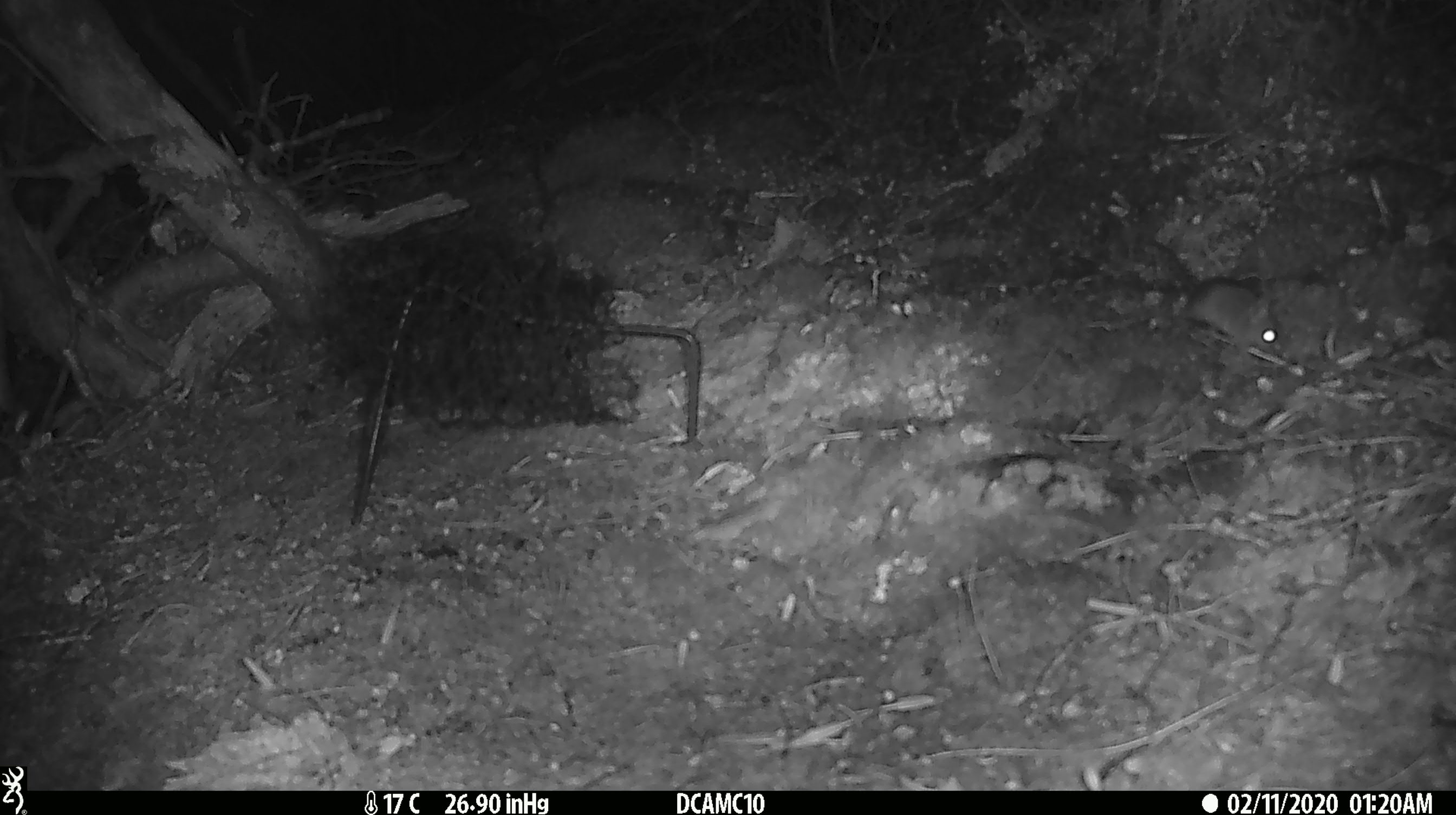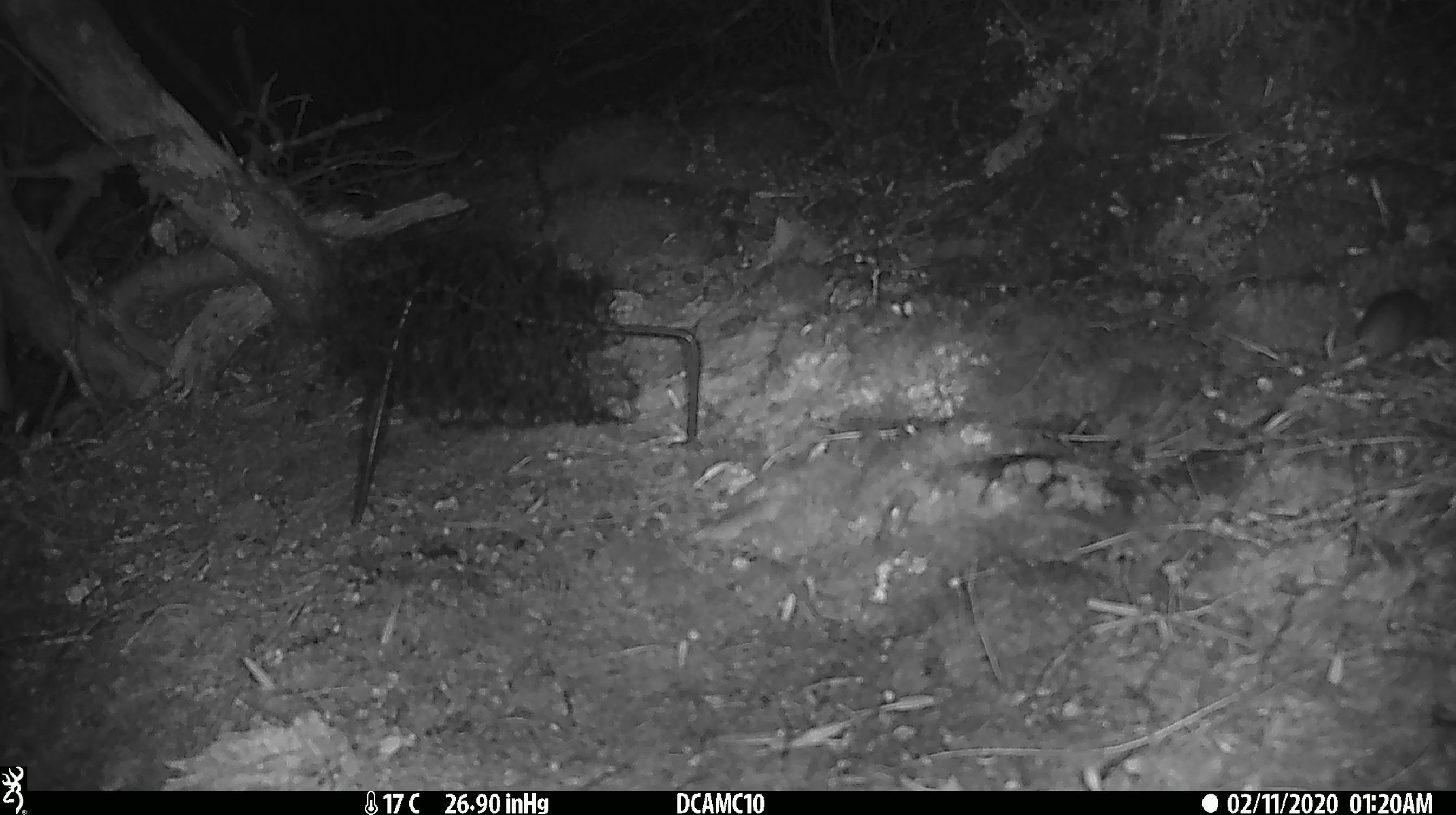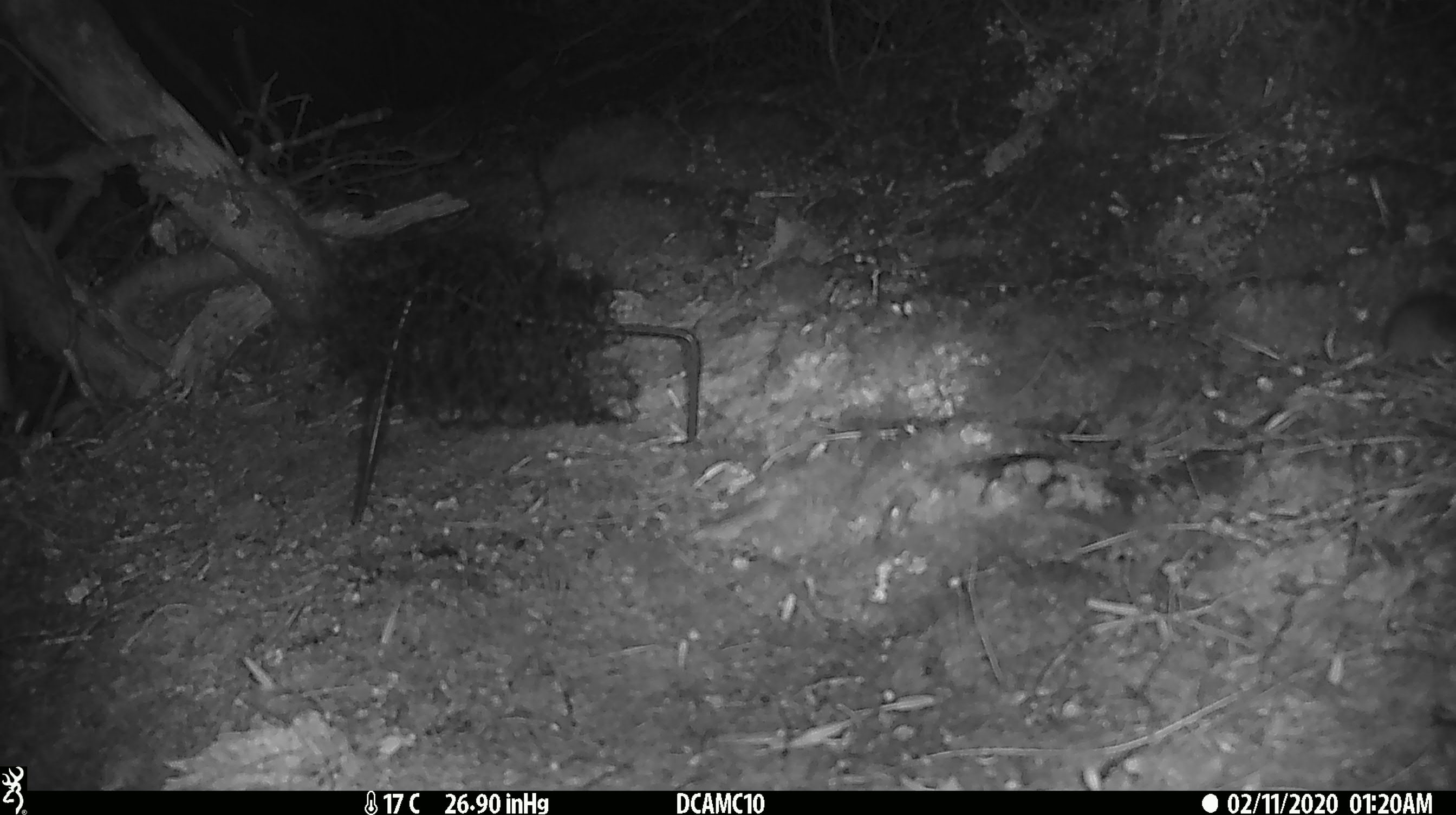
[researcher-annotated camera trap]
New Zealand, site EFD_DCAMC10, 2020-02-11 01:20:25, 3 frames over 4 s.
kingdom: Animalia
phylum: Chordata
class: Mammalia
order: Rodentia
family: Muridae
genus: Mus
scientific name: Mus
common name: mouse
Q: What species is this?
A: Mouse (Mus).